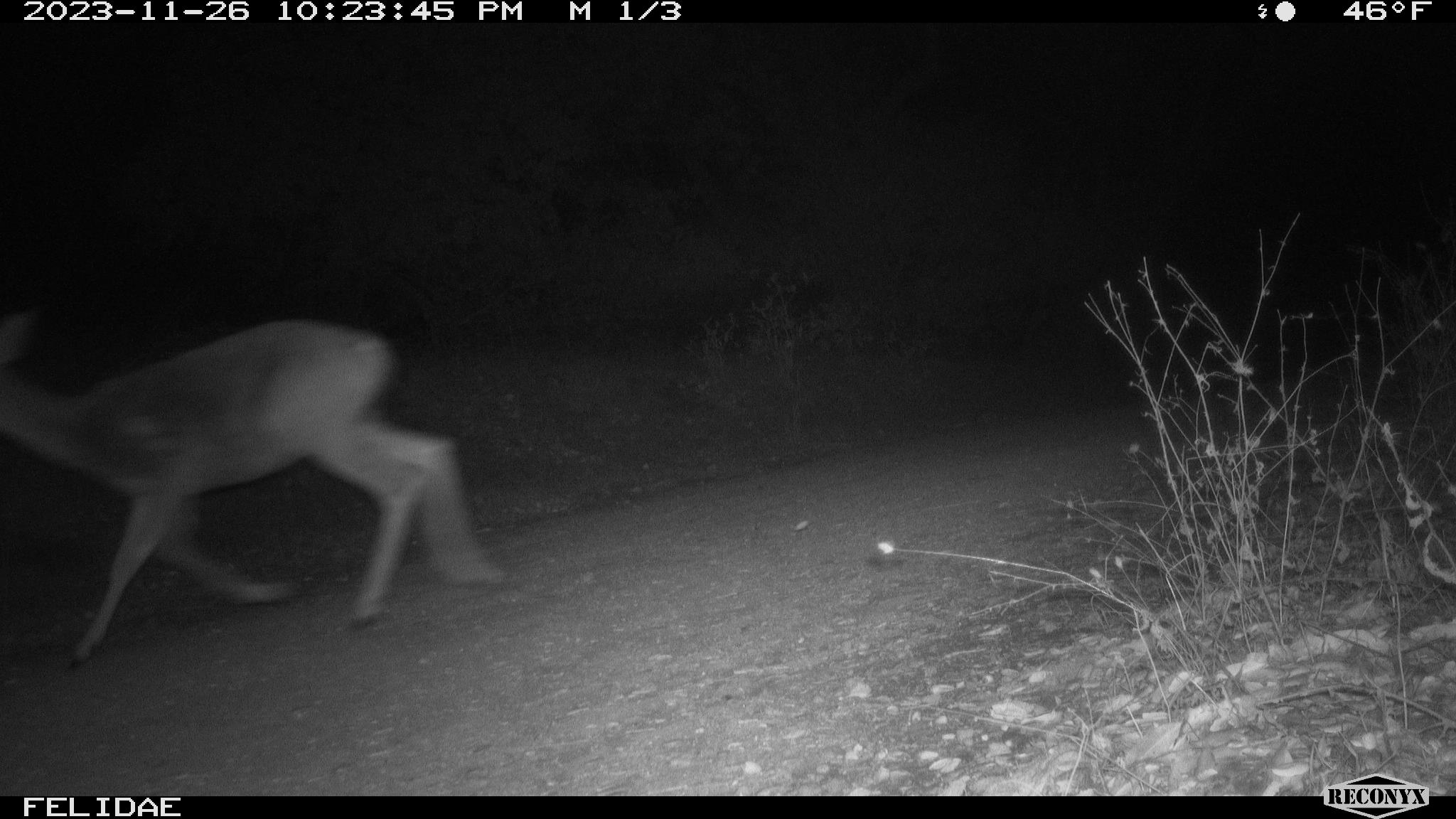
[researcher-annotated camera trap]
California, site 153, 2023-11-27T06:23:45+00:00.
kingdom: Animalia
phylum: Chordata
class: Mammalia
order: Artiodactyla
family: Cervidae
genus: Odocoileus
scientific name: Odocoileus hemionus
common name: mule deer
Mule deer (Odocoileus hemionus).